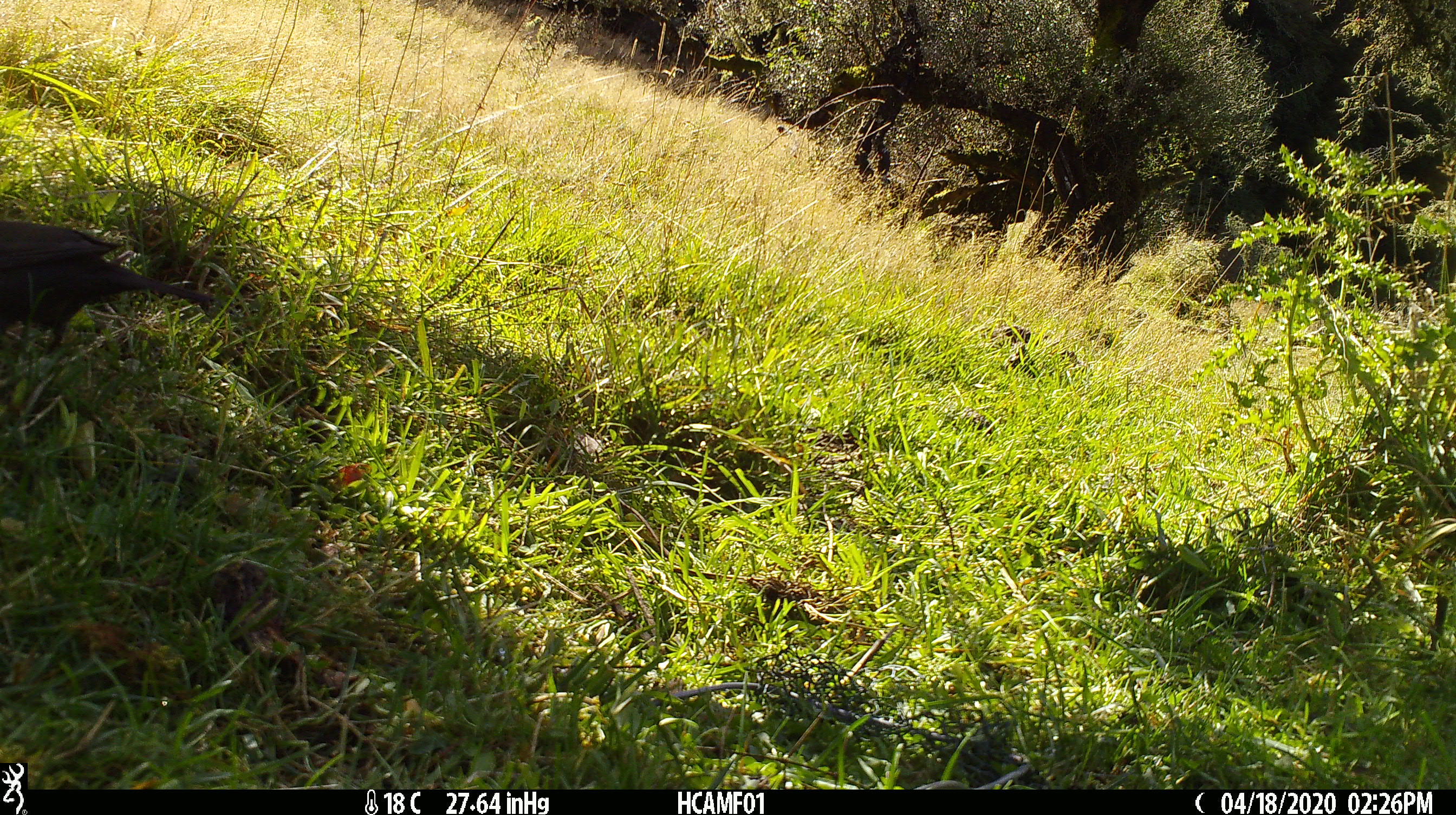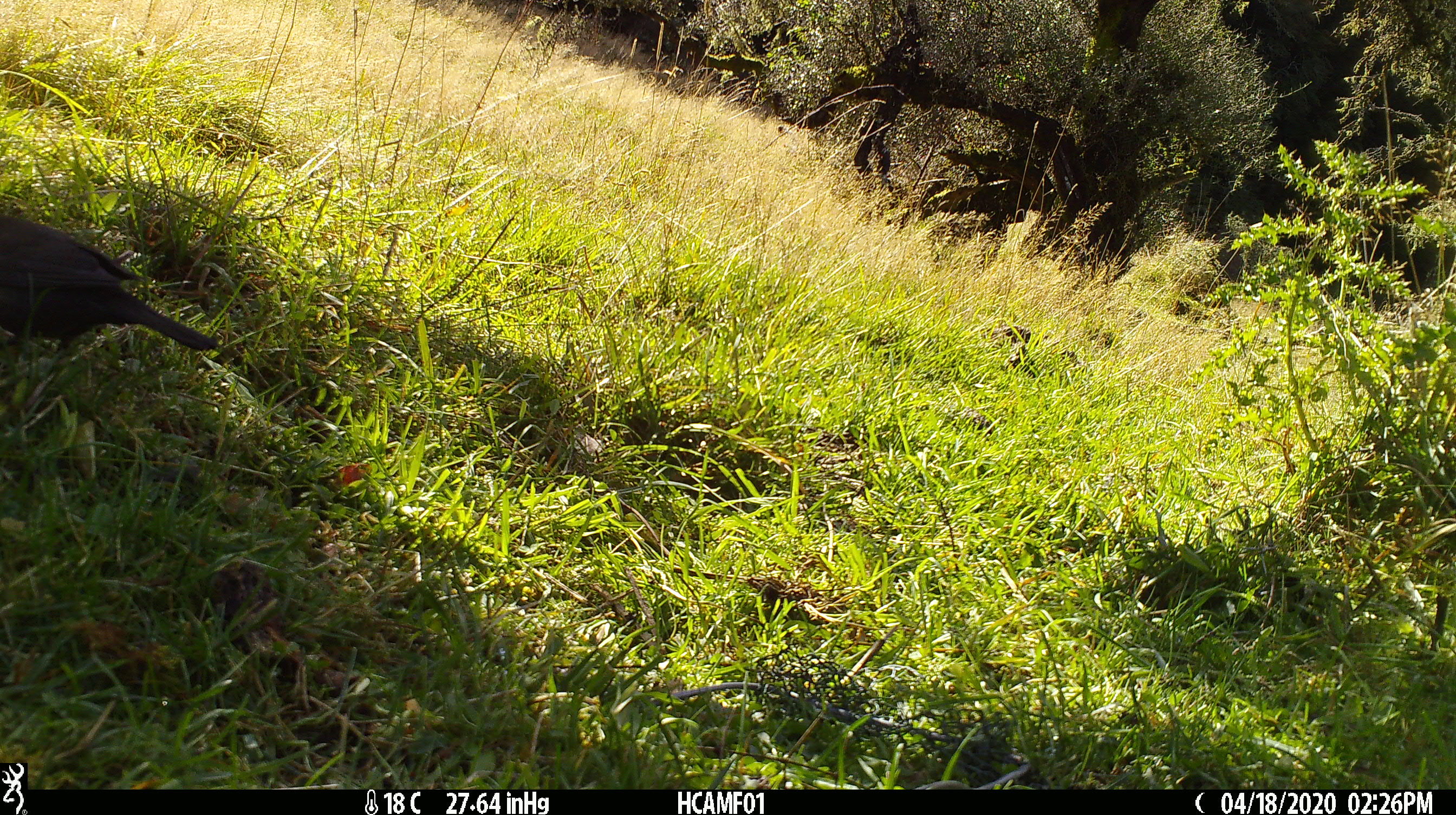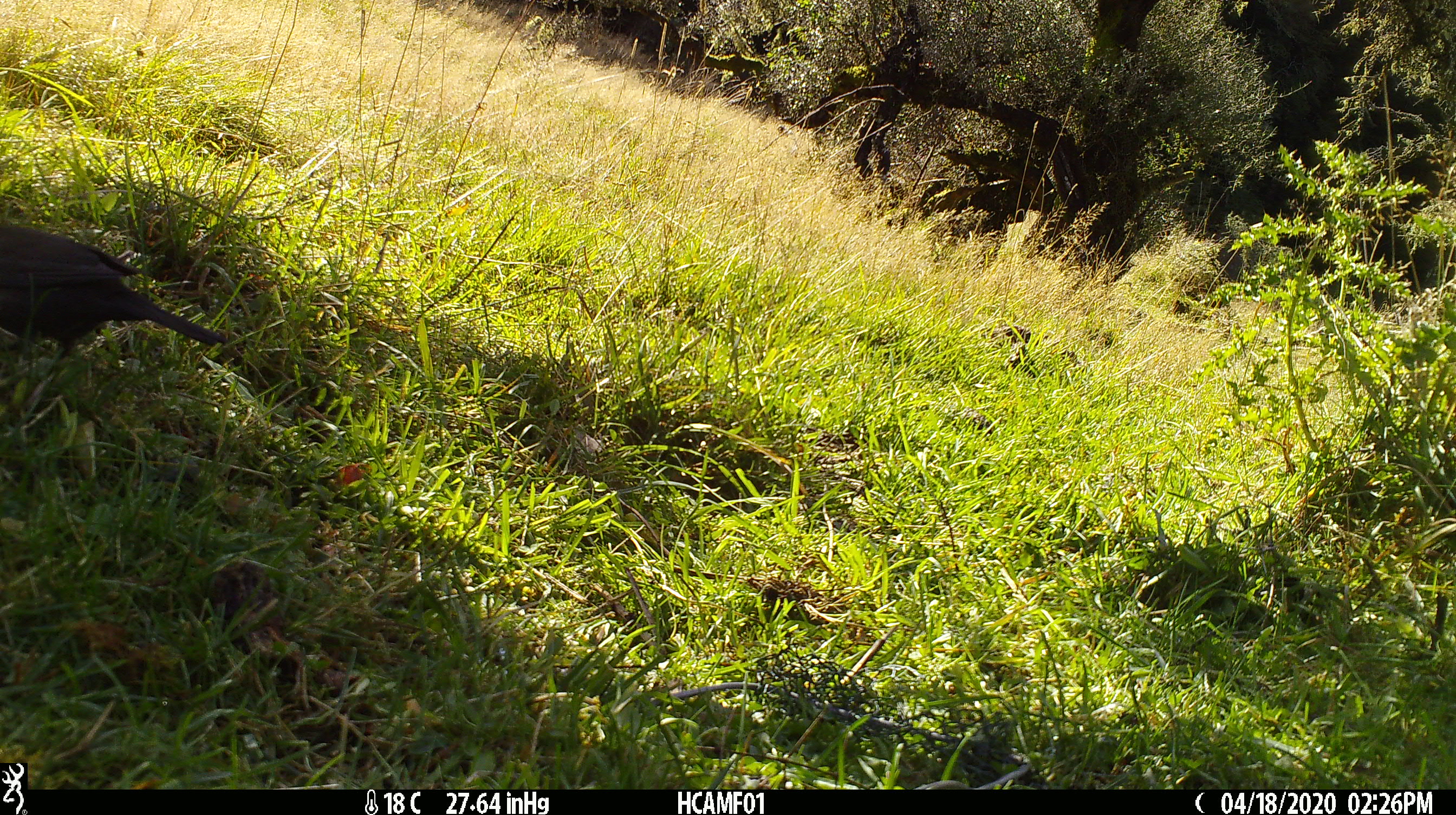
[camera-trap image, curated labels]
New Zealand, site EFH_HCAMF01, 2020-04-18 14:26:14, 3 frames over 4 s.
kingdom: Animalia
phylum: Chordata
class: Aves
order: Passeriformes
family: Turdidae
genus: Turdus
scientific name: Turdus merula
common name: eurasian blackbird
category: blackbird